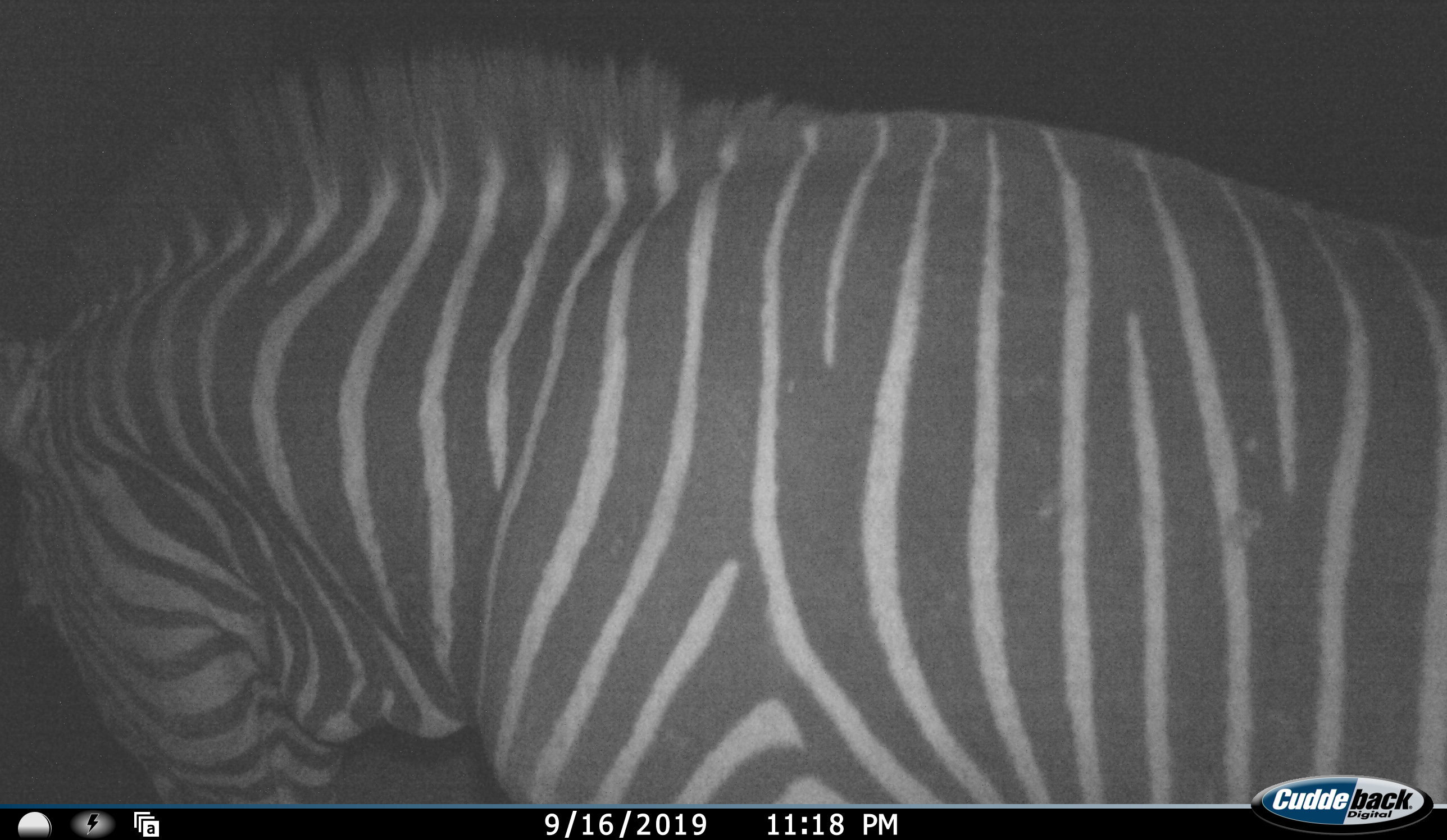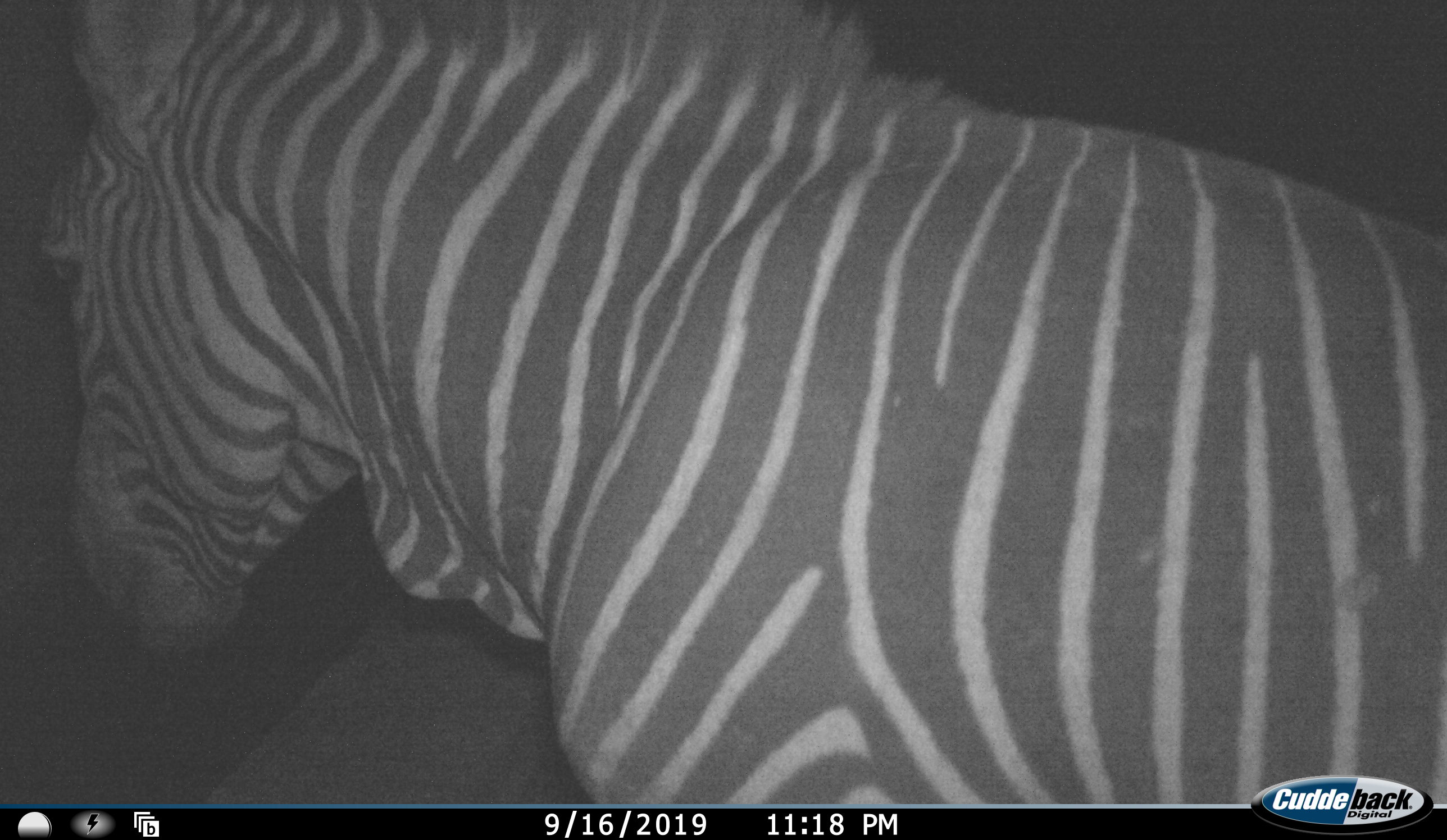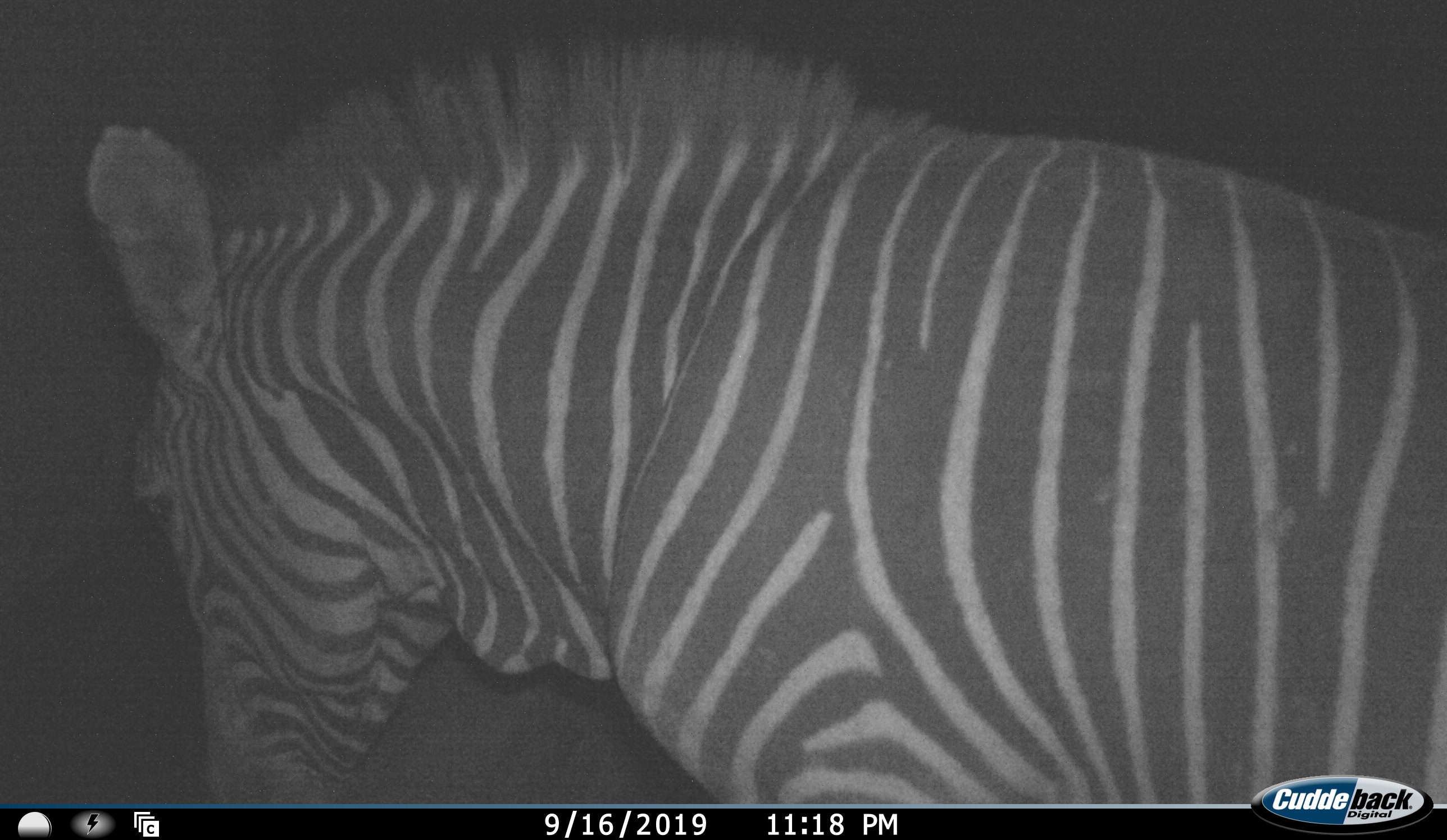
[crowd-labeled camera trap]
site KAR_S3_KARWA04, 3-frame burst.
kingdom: Animalia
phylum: Chordata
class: Mammalia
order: Perissodactyla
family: Equidae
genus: Equus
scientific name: Equus zebra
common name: mountain zebra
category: zebramountain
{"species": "zebramountain (mountain zebra) (Equus zebra)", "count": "1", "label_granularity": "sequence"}